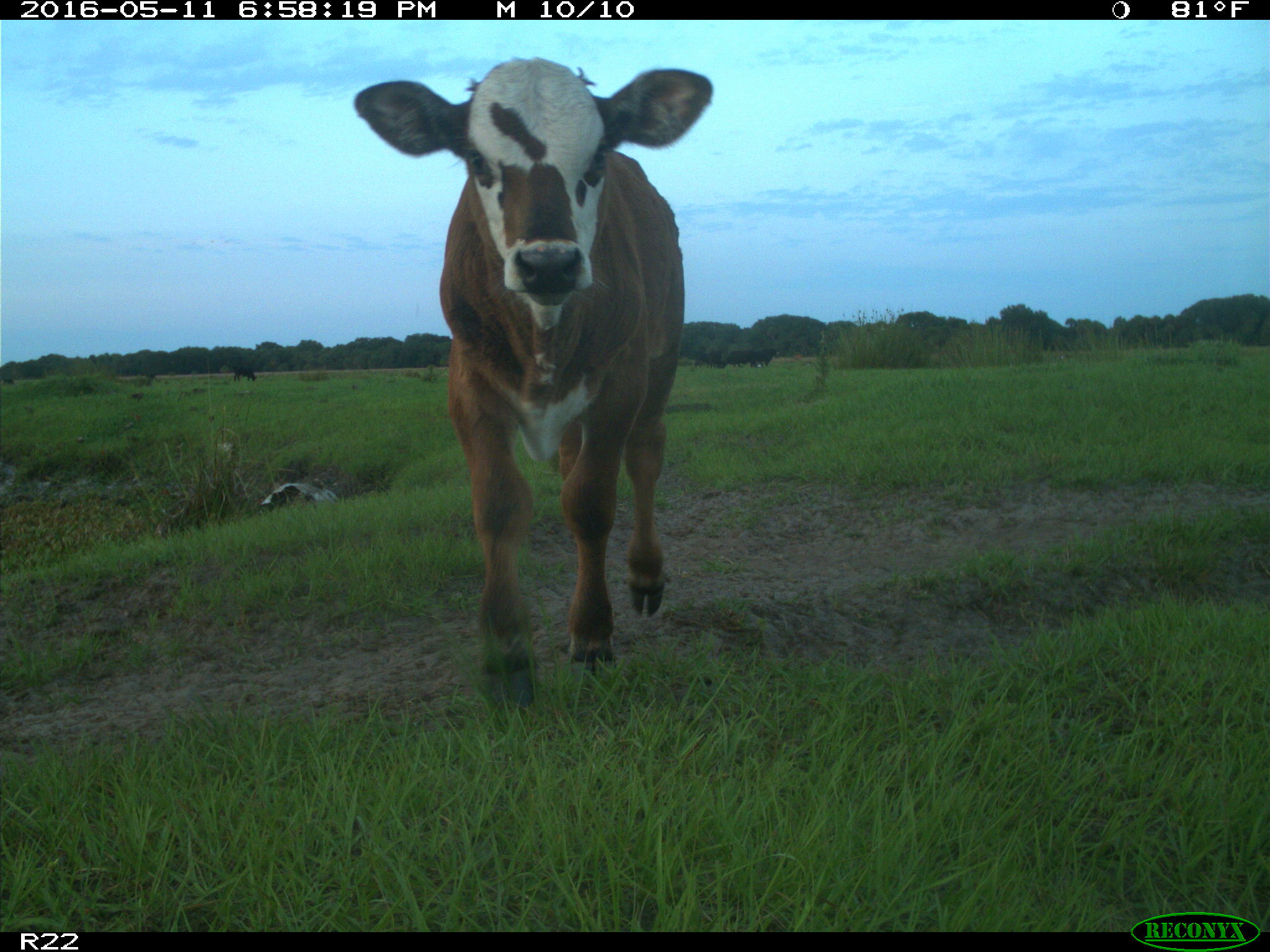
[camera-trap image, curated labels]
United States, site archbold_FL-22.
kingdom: Animalia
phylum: Chordata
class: Mammalia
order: Artiodactyla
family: Bovidae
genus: Bos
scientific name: Bos taurus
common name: domestic cow